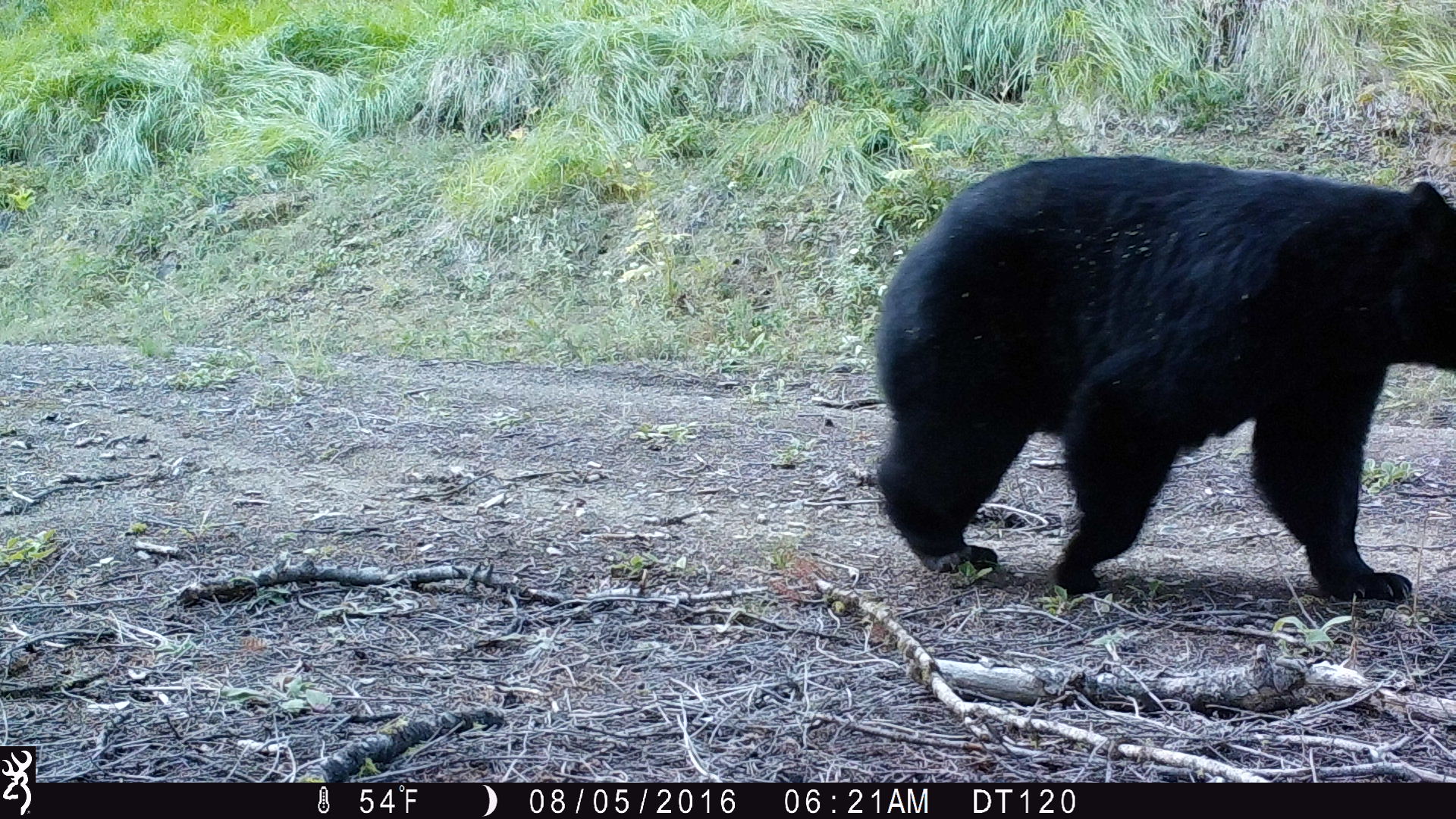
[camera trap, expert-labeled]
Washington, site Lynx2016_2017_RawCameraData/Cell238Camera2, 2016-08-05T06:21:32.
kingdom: Animalia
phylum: Chordata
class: Mammalia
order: Carnivora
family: Ursidae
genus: Ursus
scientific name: Ursus americanus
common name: american black bear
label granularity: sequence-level